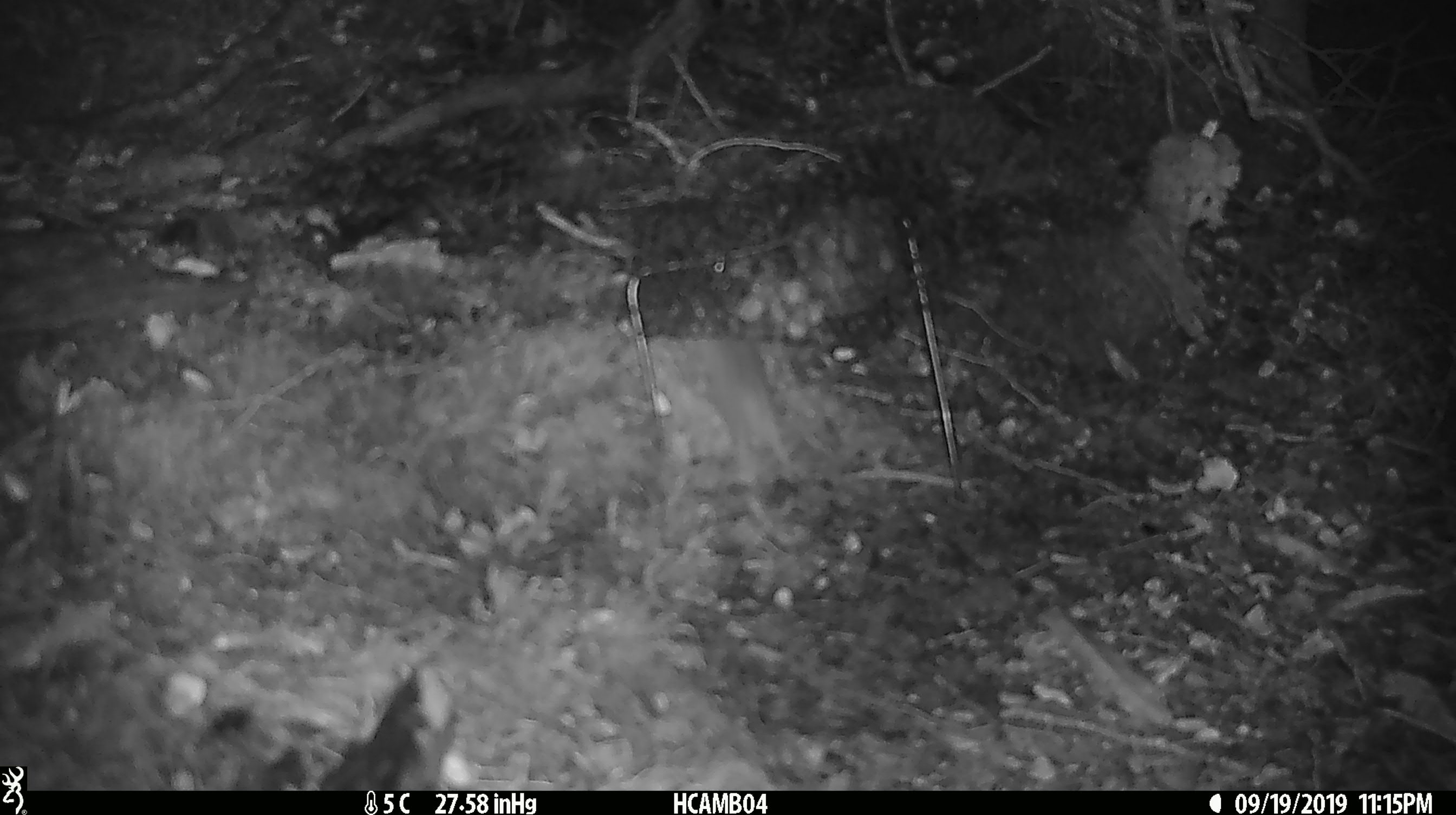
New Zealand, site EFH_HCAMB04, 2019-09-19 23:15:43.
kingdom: Animalia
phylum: Chordata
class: Mammalia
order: Rodentia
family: Muridae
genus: Mus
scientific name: Mus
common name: mouse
Mouse (Mus).